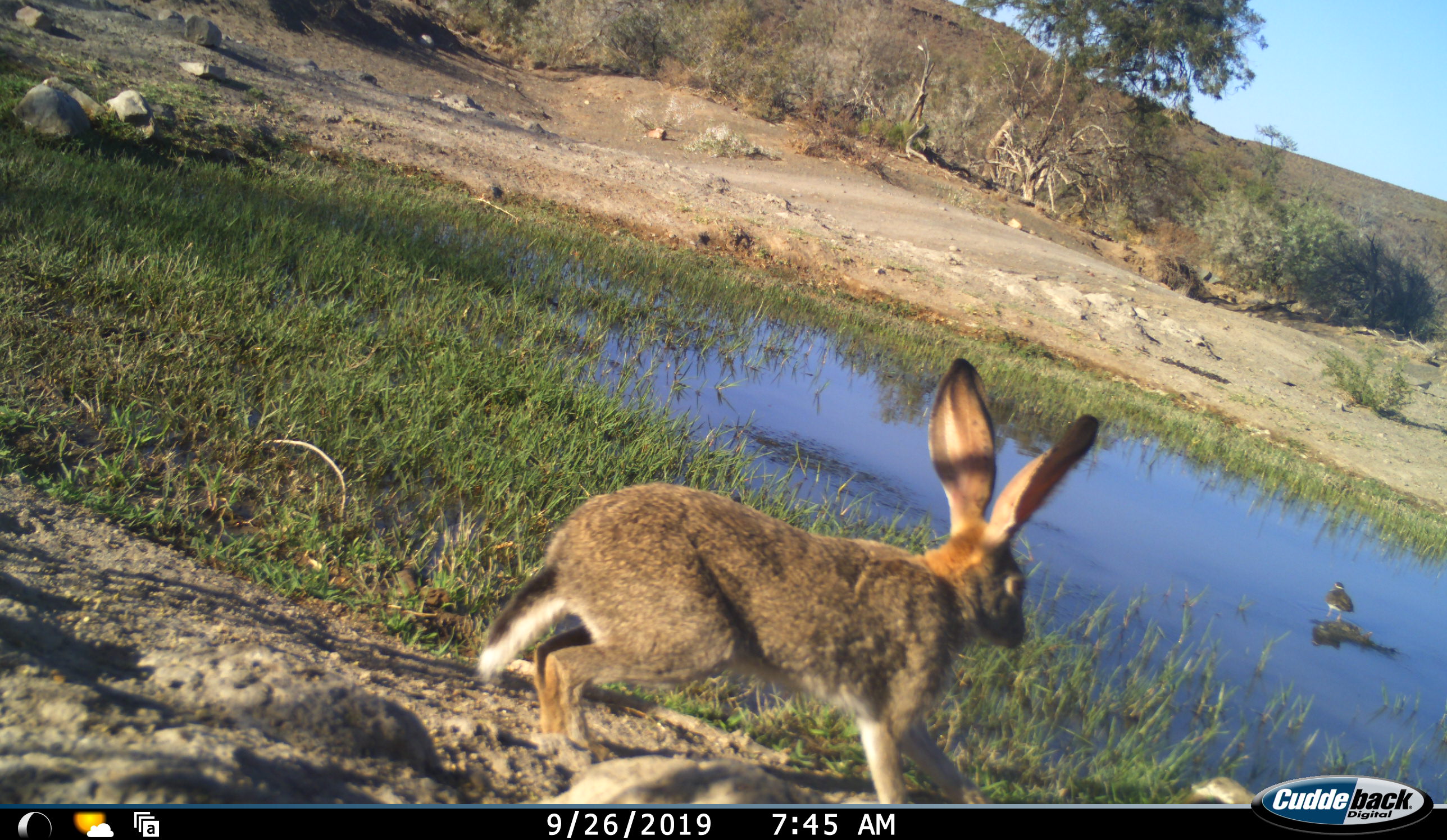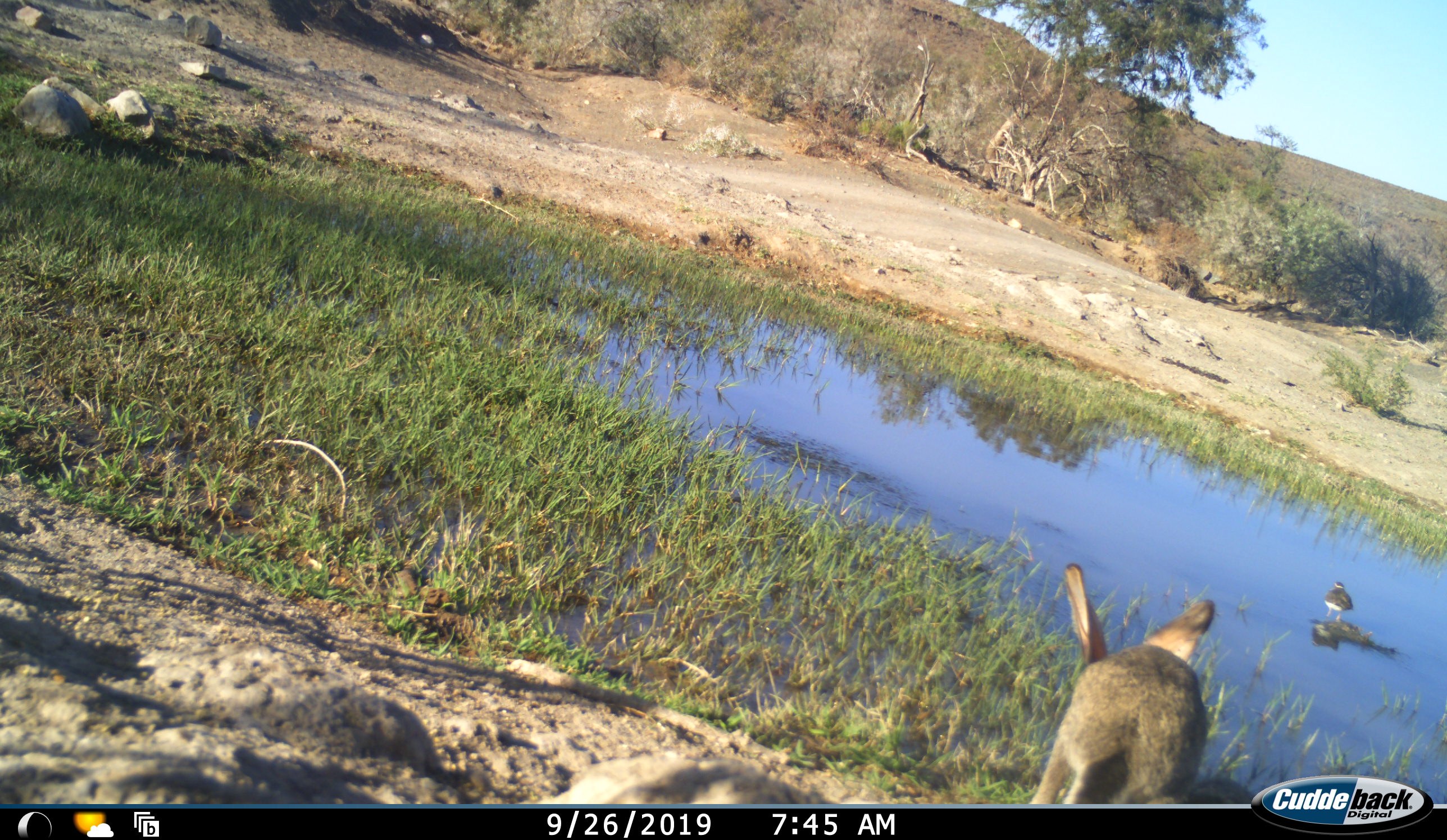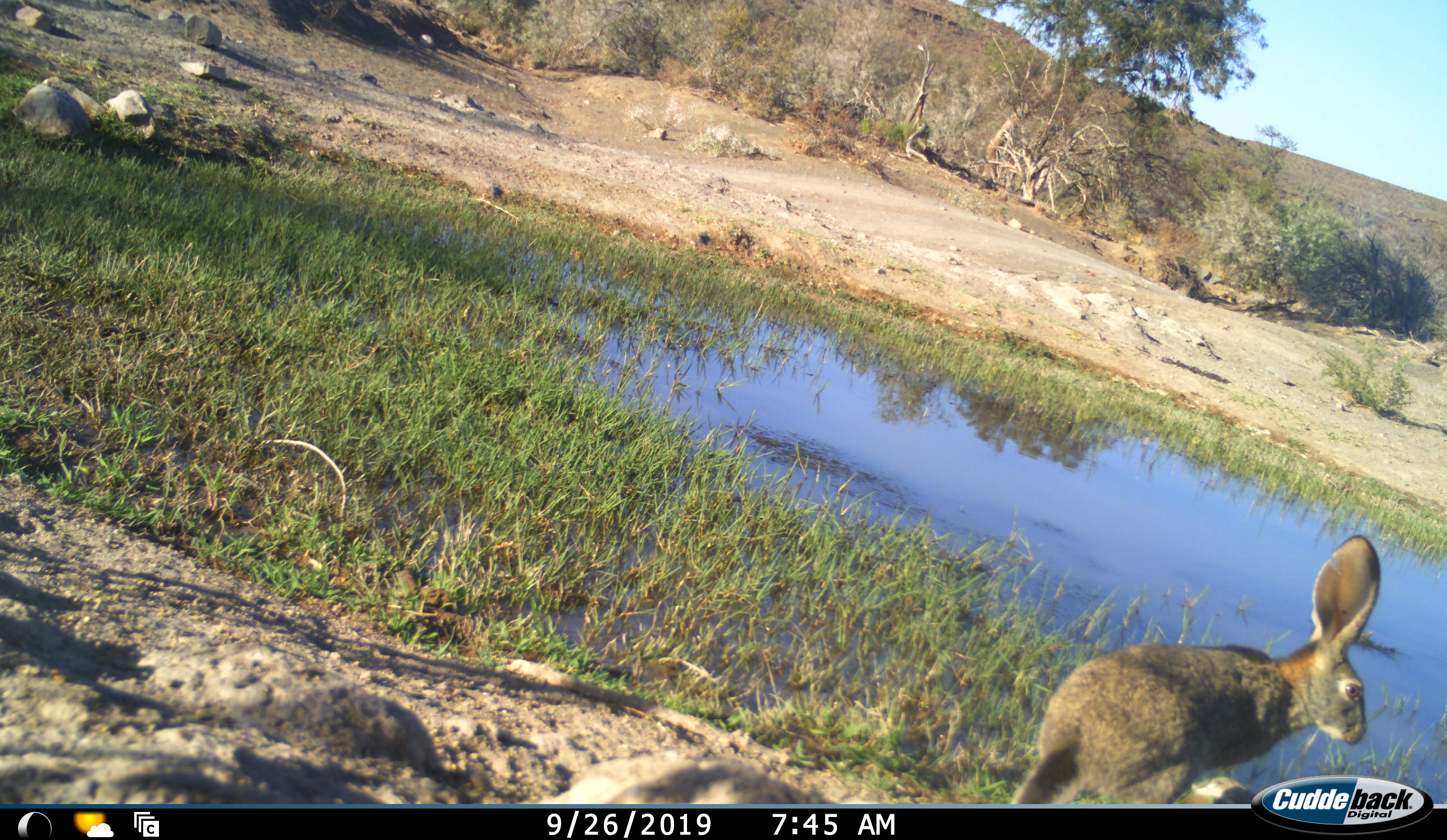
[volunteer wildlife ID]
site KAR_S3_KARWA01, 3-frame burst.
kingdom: Animalia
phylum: Chordata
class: Mammalia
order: Lagomorpha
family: Leporidae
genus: Lepus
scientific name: Lepus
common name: hare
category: hareunknown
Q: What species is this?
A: Hareunknown (hare) (Lepus).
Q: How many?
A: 1.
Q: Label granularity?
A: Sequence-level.